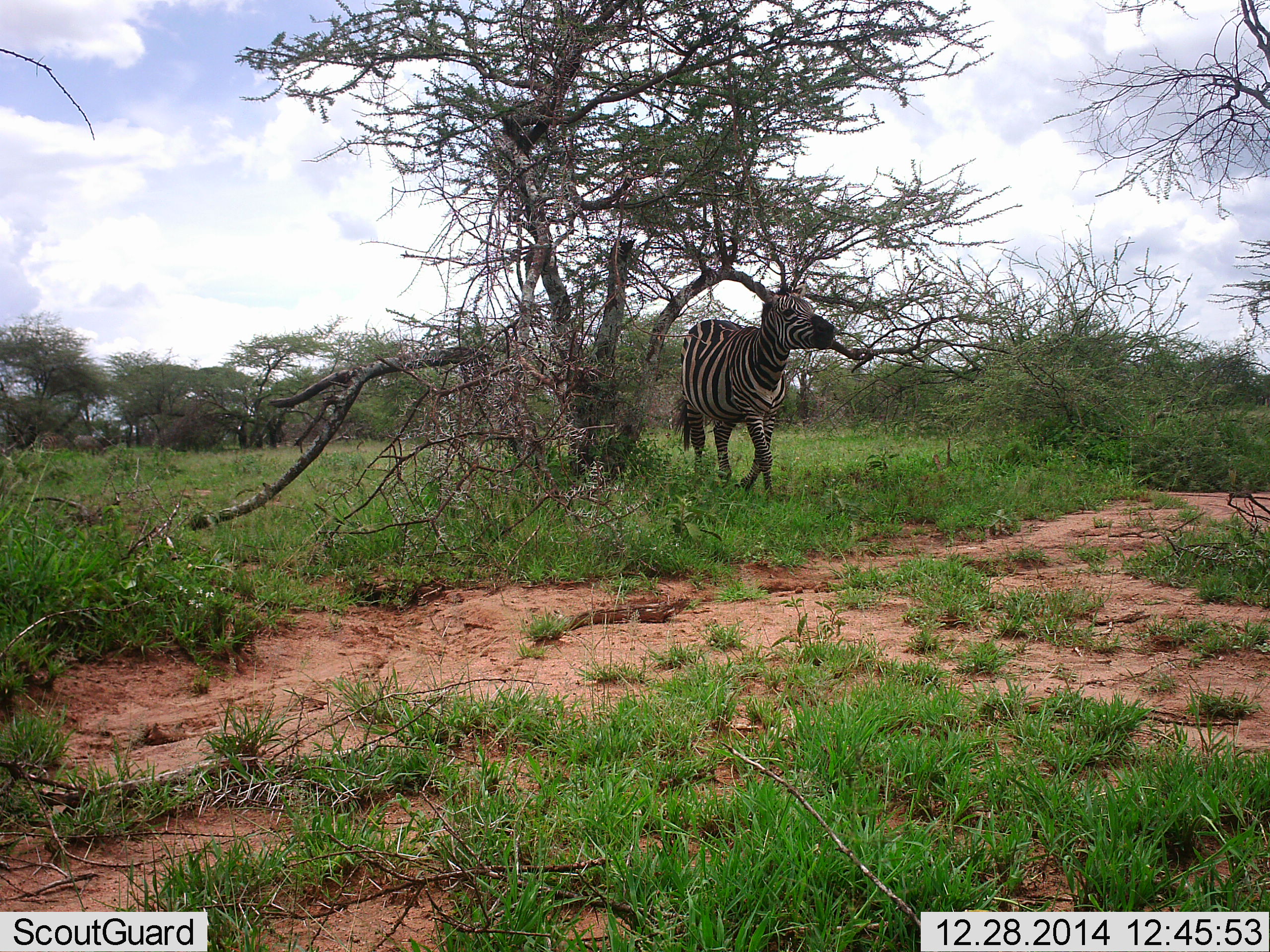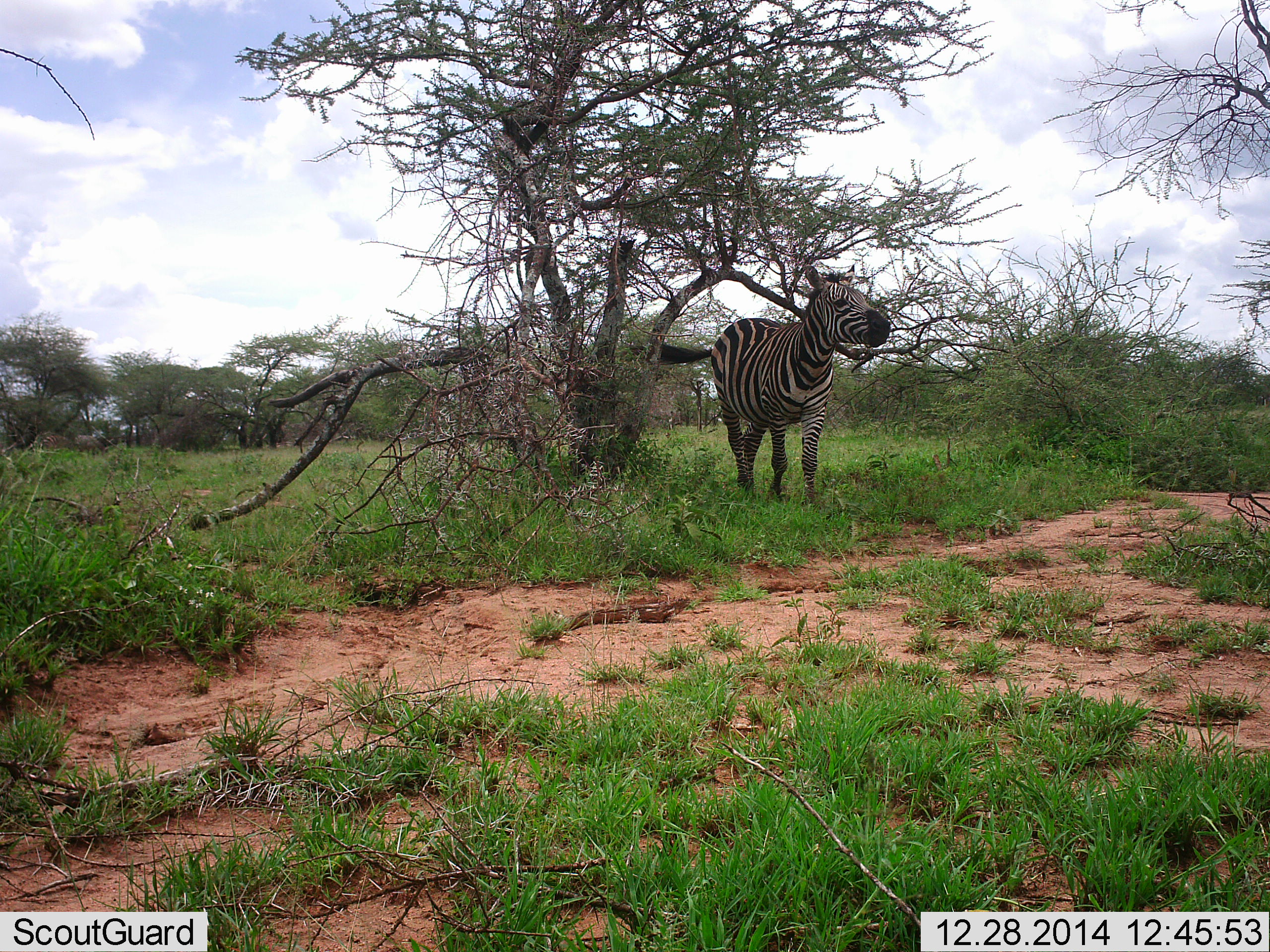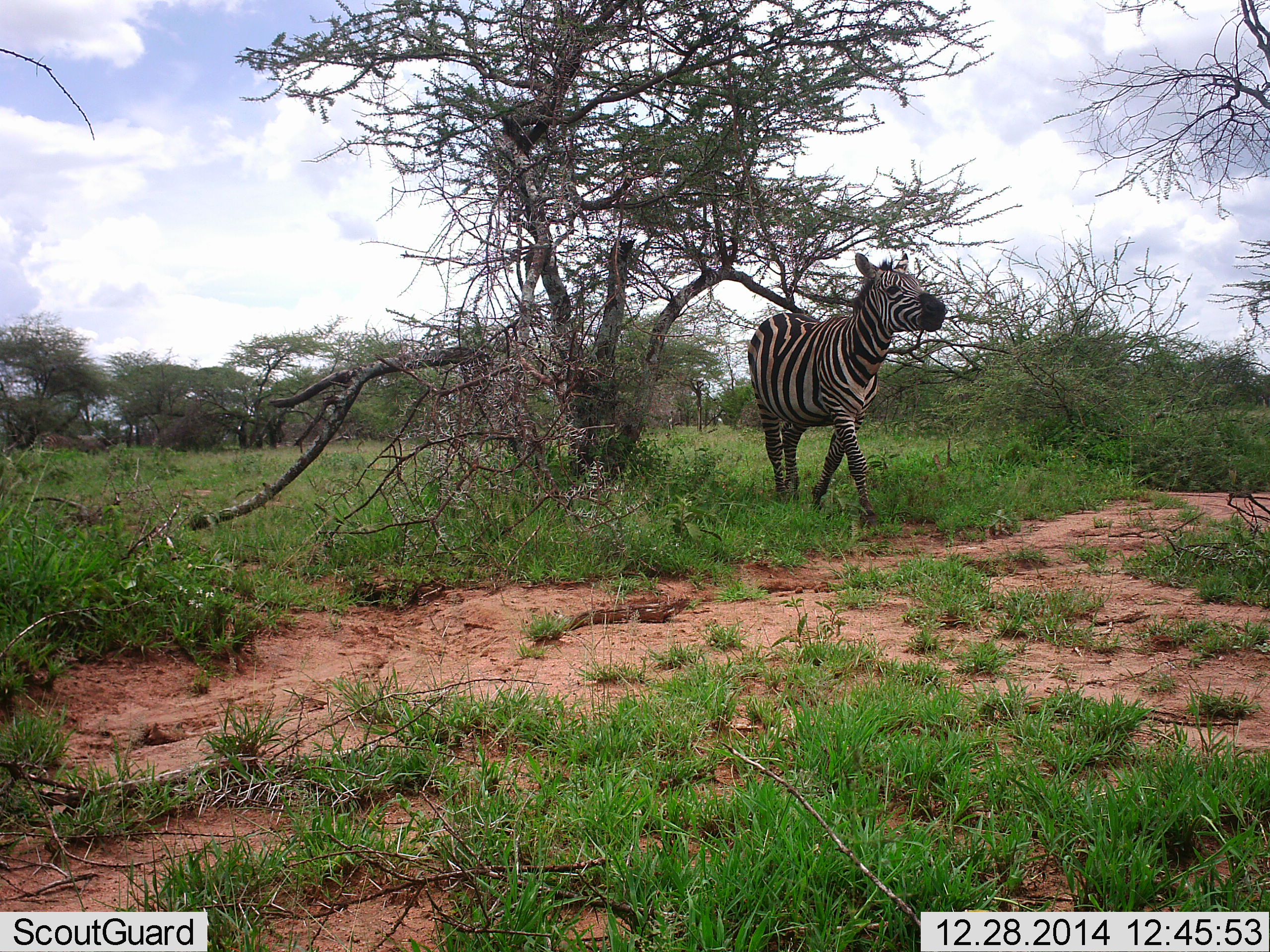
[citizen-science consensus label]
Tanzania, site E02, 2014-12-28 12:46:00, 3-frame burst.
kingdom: Animalia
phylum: Chordata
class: Mammalia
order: Perissodactyla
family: Equidae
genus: Equus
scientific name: Equus quagga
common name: plains zebra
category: zebra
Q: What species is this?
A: Zebra (plains zebra) (Equus quagga).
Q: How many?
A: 1.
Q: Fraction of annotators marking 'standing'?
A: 10%.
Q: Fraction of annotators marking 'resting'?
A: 0%.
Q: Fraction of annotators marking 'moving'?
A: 90%.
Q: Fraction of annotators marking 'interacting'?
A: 0%.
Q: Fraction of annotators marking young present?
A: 0%.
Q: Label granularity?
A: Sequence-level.